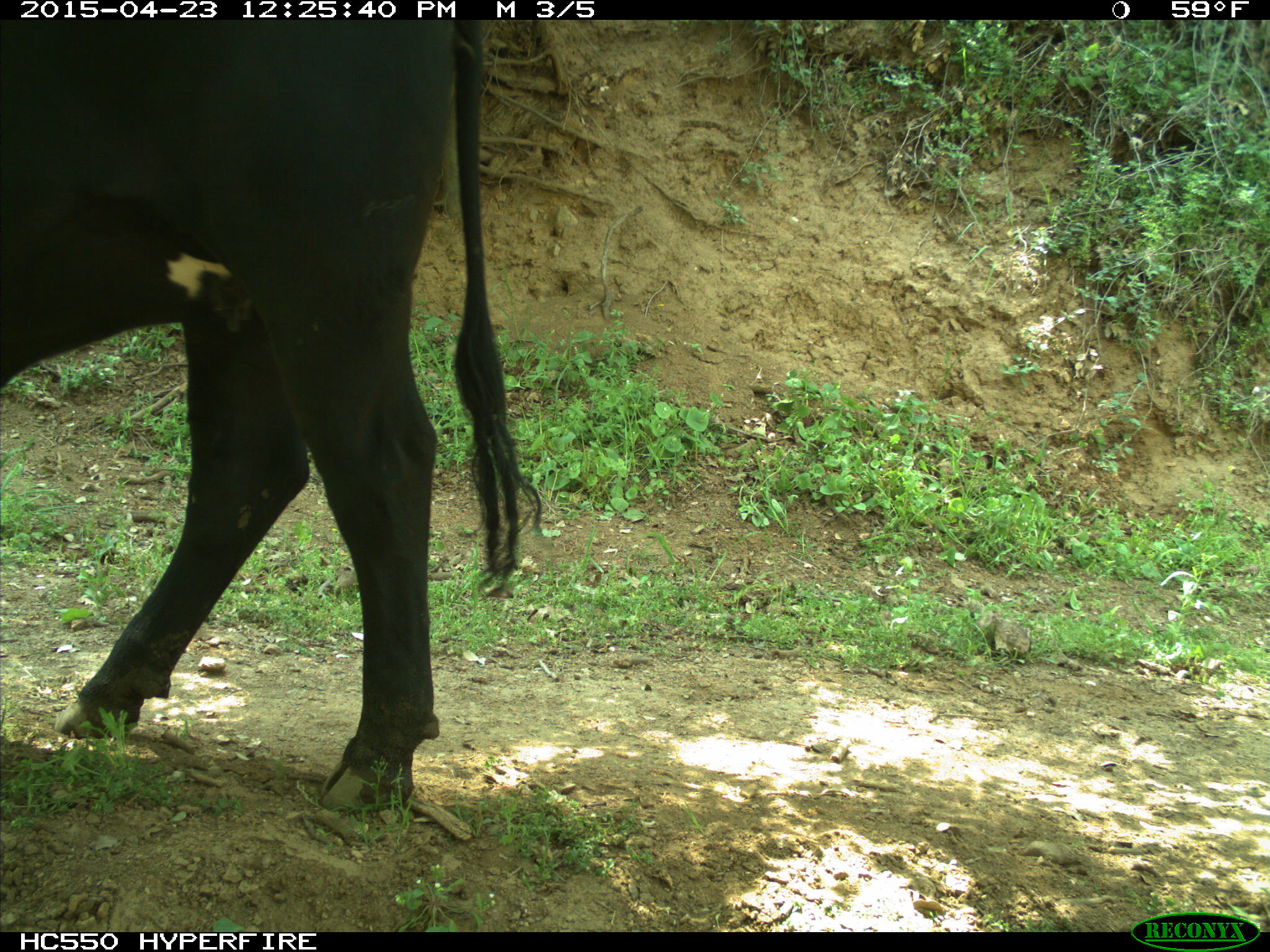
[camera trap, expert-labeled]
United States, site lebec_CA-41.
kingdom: Animalia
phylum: Chordata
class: Mammalia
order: Artiodactyla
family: Bovidae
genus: Bos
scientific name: Bos taurus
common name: domestic cow